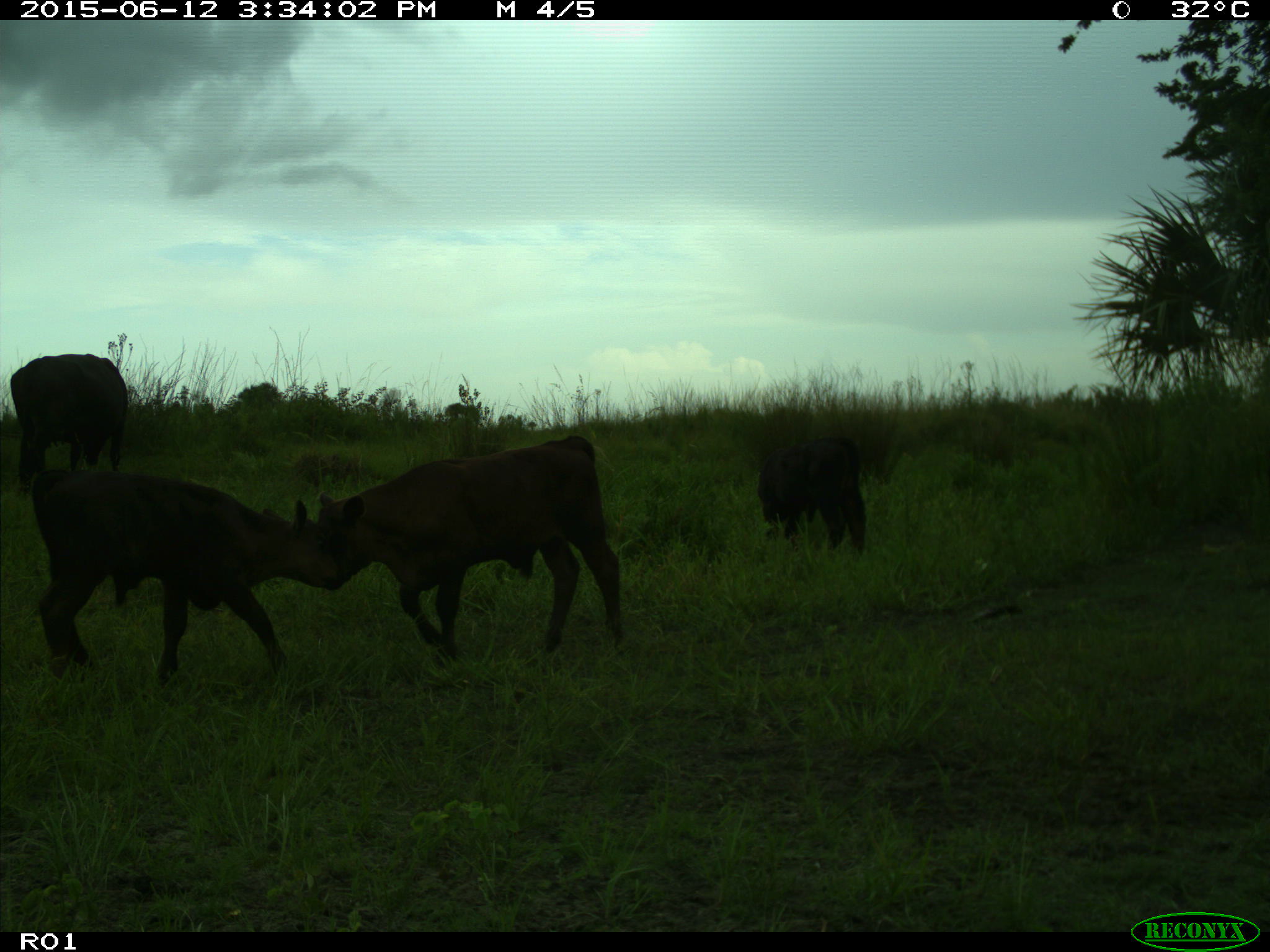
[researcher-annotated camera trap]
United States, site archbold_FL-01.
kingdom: Animalia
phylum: Chordata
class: Mammalia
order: Artiodactyla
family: Bovidae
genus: Bos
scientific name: Bos taurus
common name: domestic cow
Bos taurus (domestic cow).